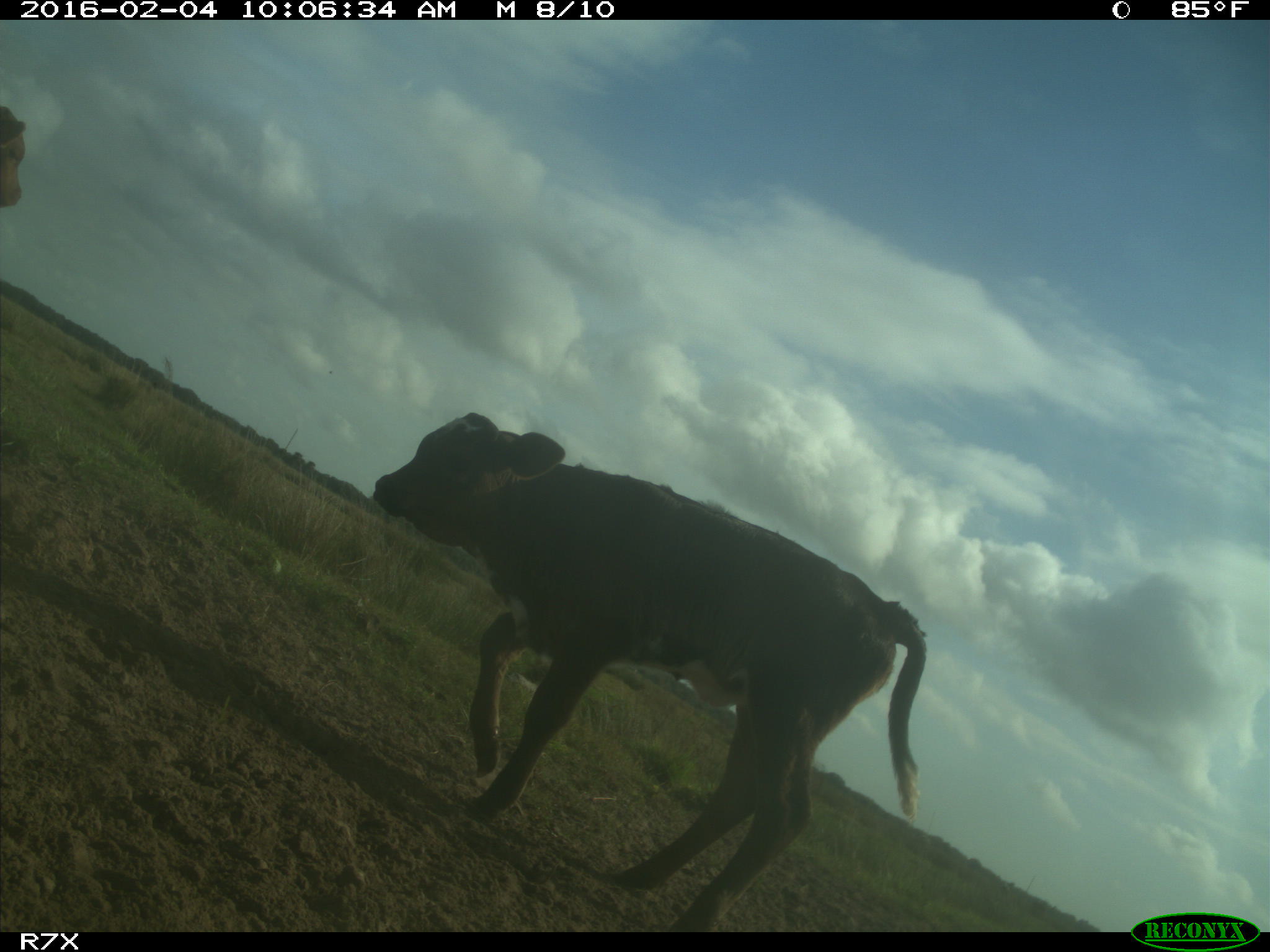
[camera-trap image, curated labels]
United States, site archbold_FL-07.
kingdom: Animalia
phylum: Chordata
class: Mammalia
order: Artiodactyla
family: Bovidae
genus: Bos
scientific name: Bos taurus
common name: domestic cow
Bos taurus (domestic cow).